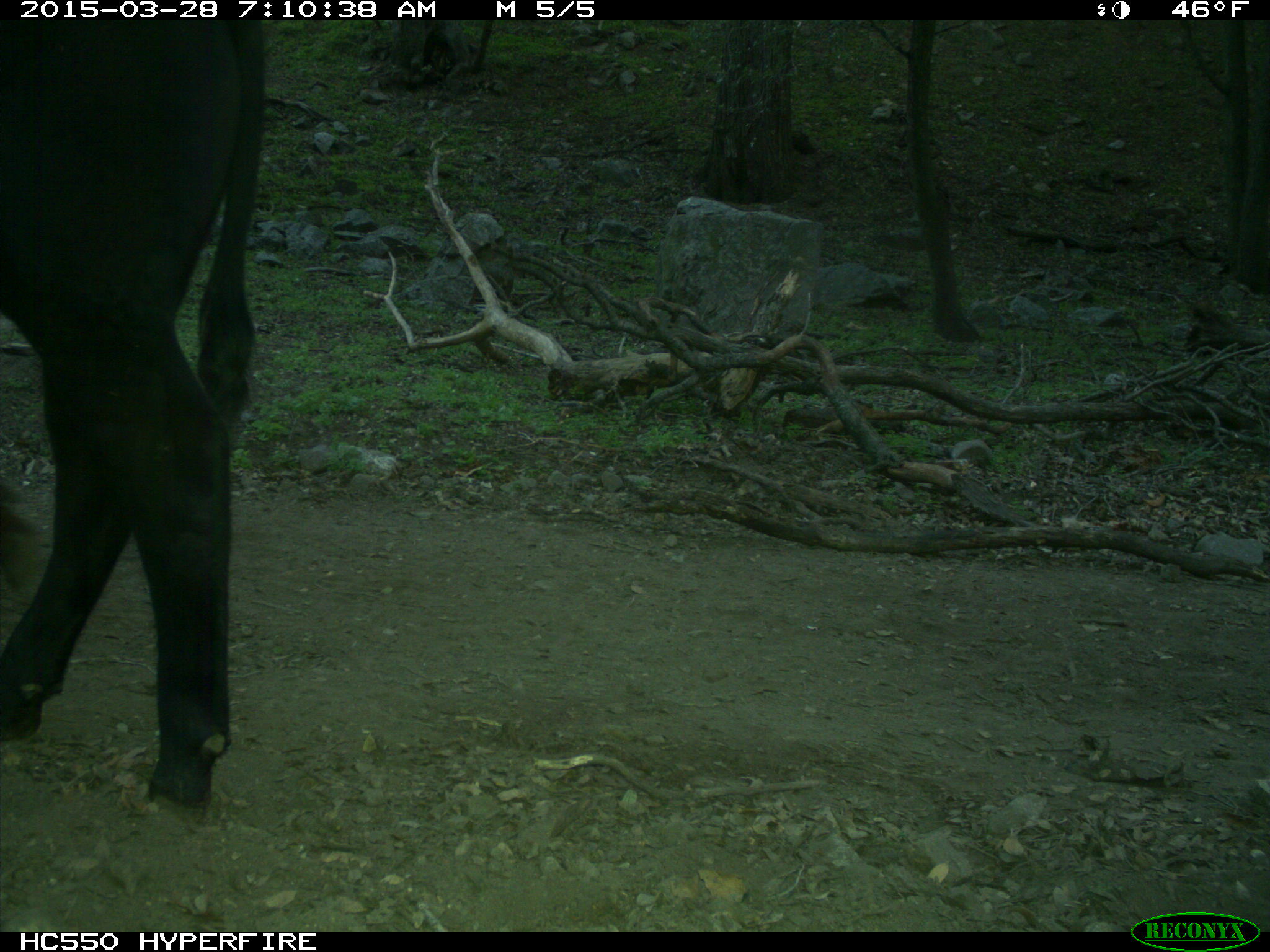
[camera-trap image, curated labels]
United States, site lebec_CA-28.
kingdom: Animalia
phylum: Chordata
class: Mammalia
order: Artiodactyla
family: Bovidae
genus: Bos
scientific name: Bos taurus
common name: domestic cow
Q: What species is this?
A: Bos taurus (domestic cow).